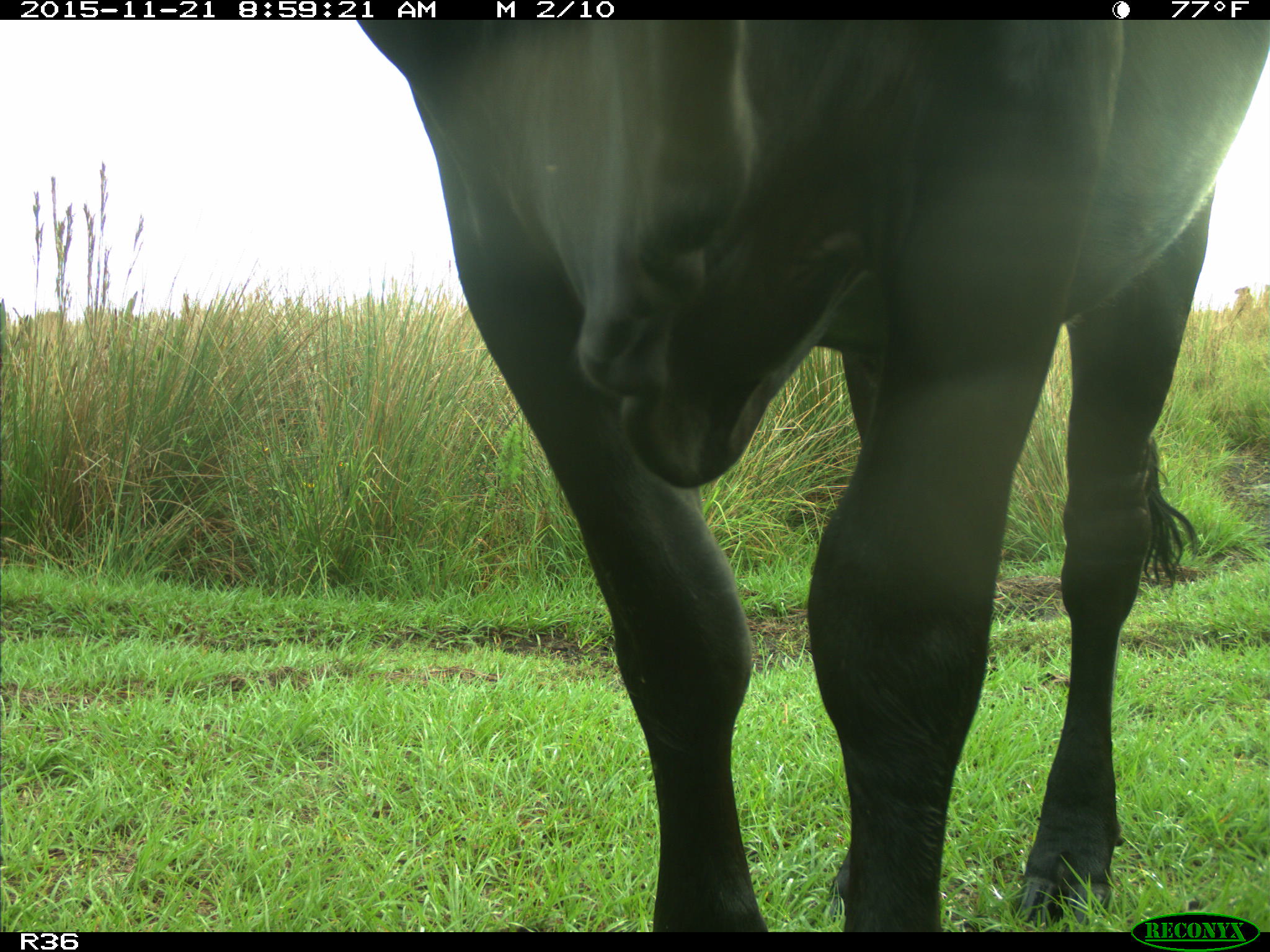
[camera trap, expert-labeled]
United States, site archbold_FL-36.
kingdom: Animalia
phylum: Chordata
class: Mammalia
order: Artiodactyla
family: Bovidae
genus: Bos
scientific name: Bos taurus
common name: domestic cow